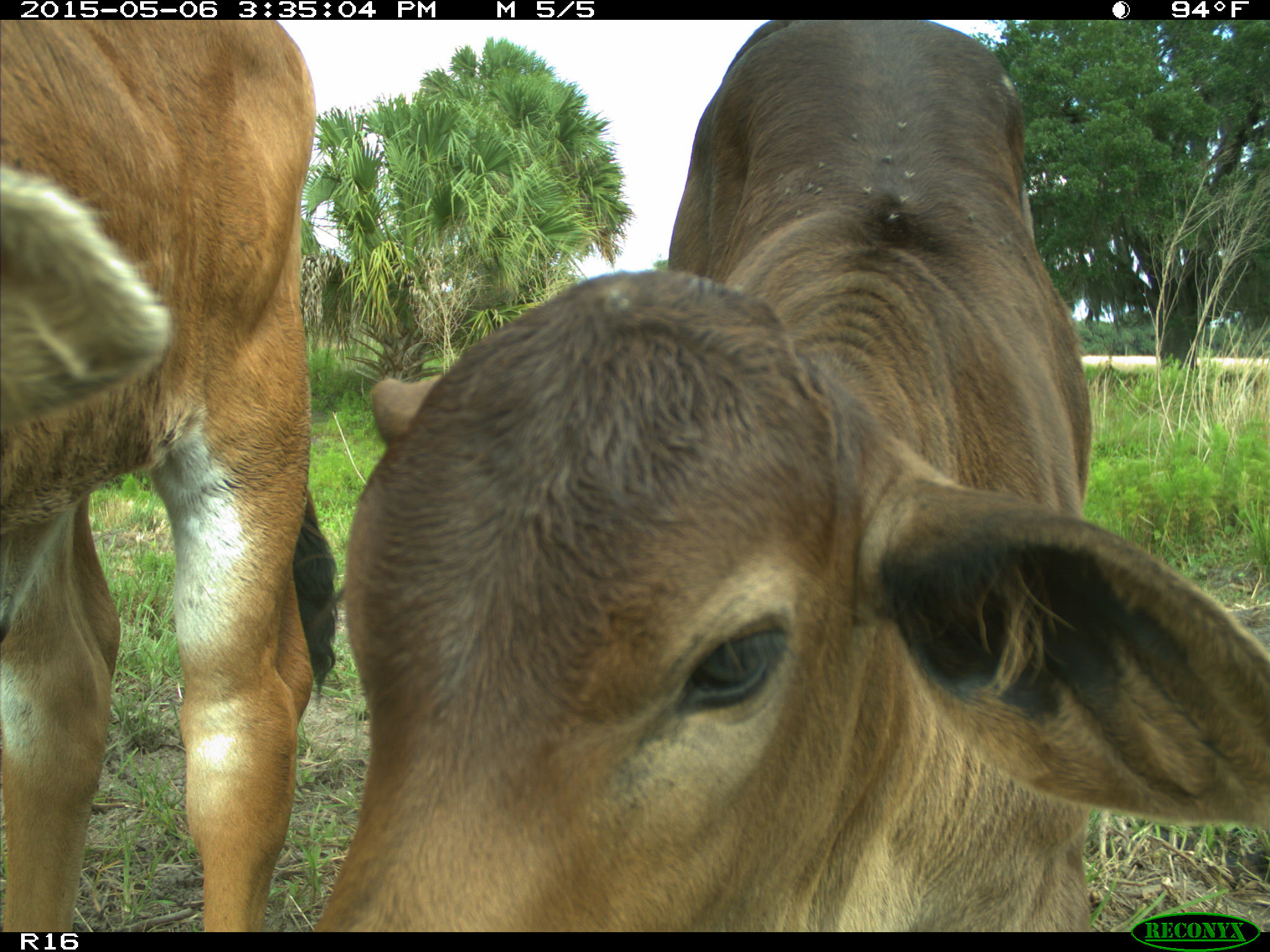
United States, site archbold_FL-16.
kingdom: Animalia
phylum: Chordata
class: Mammalia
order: Artiodactyla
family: Bovidae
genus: Bos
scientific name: Bos taurus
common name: domestic cow